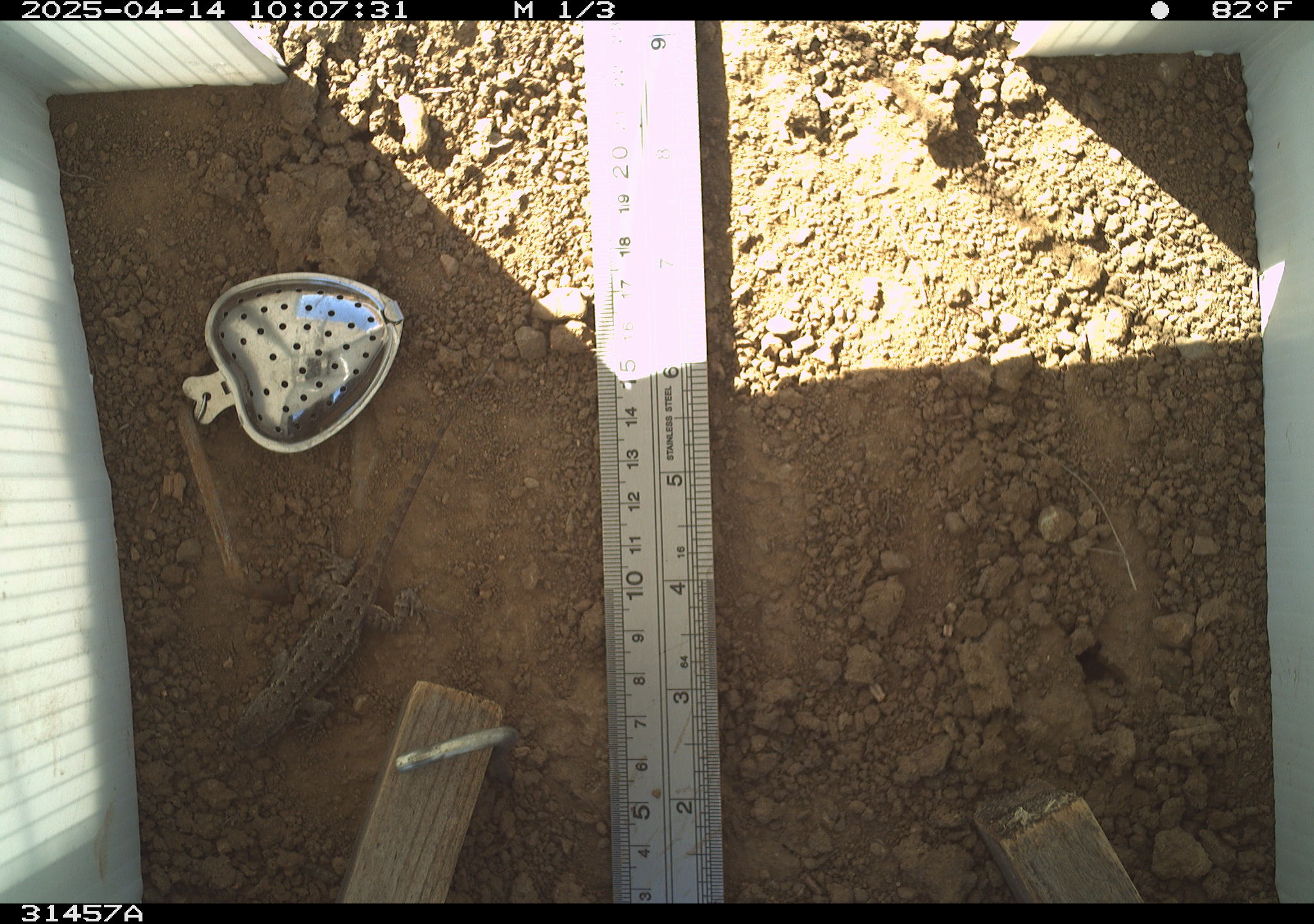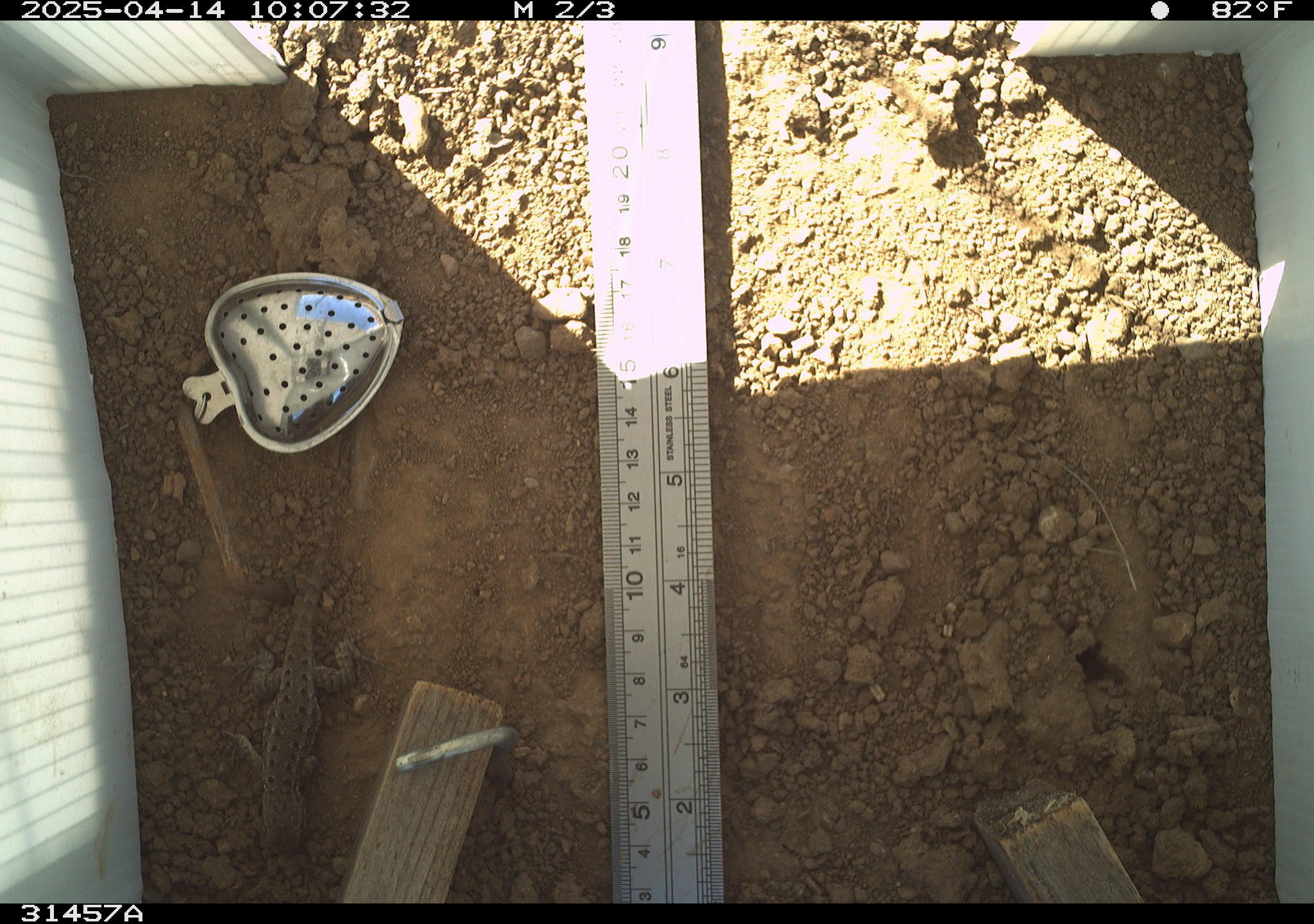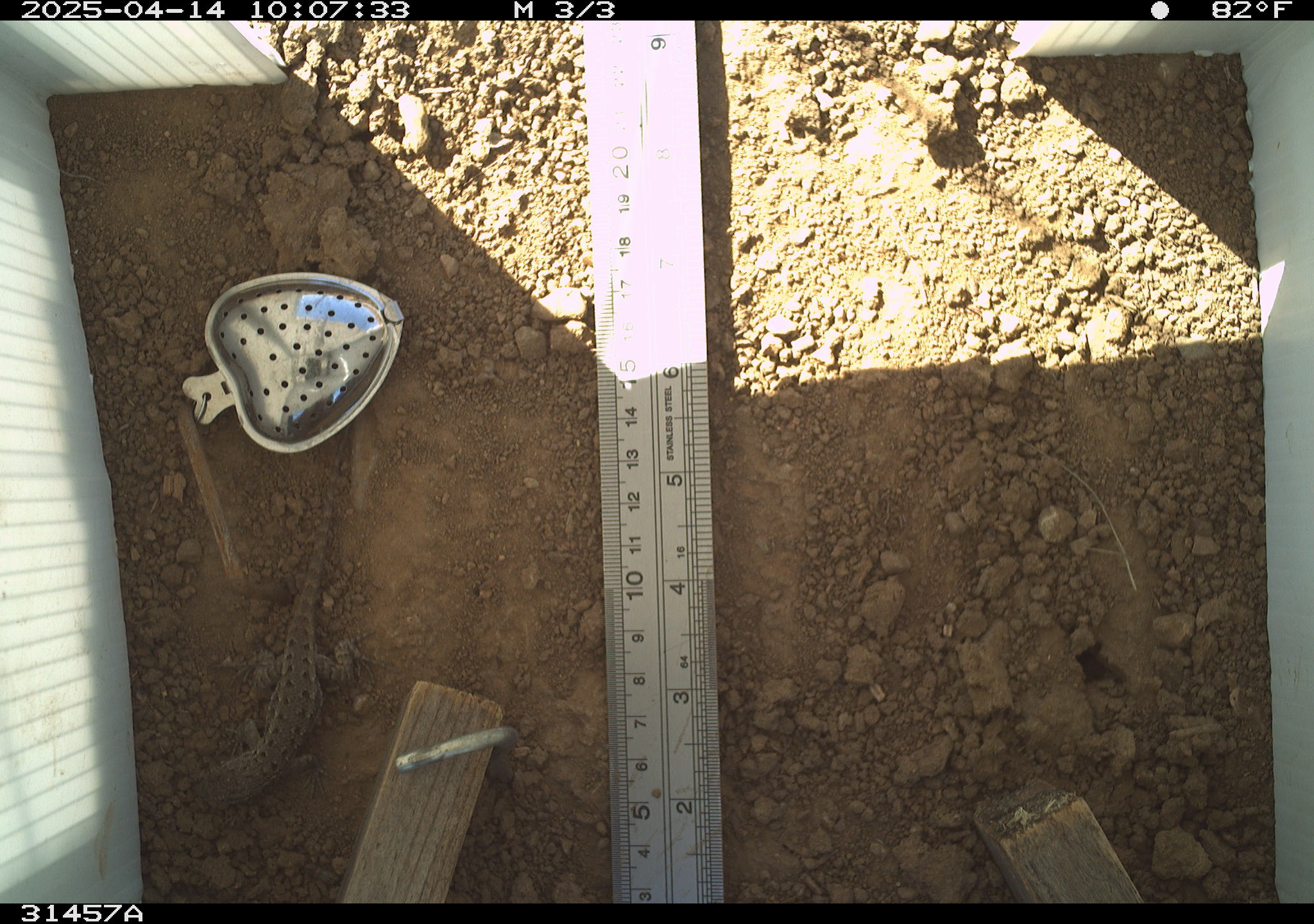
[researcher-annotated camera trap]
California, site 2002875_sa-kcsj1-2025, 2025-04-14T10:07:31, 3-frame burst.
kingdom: Animalia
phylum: Chordata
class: Reptilia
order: Squamata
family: Phrynosomatidae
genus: Sceloporus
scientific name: Sceloporus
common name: spiny lizards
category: sceloporus species